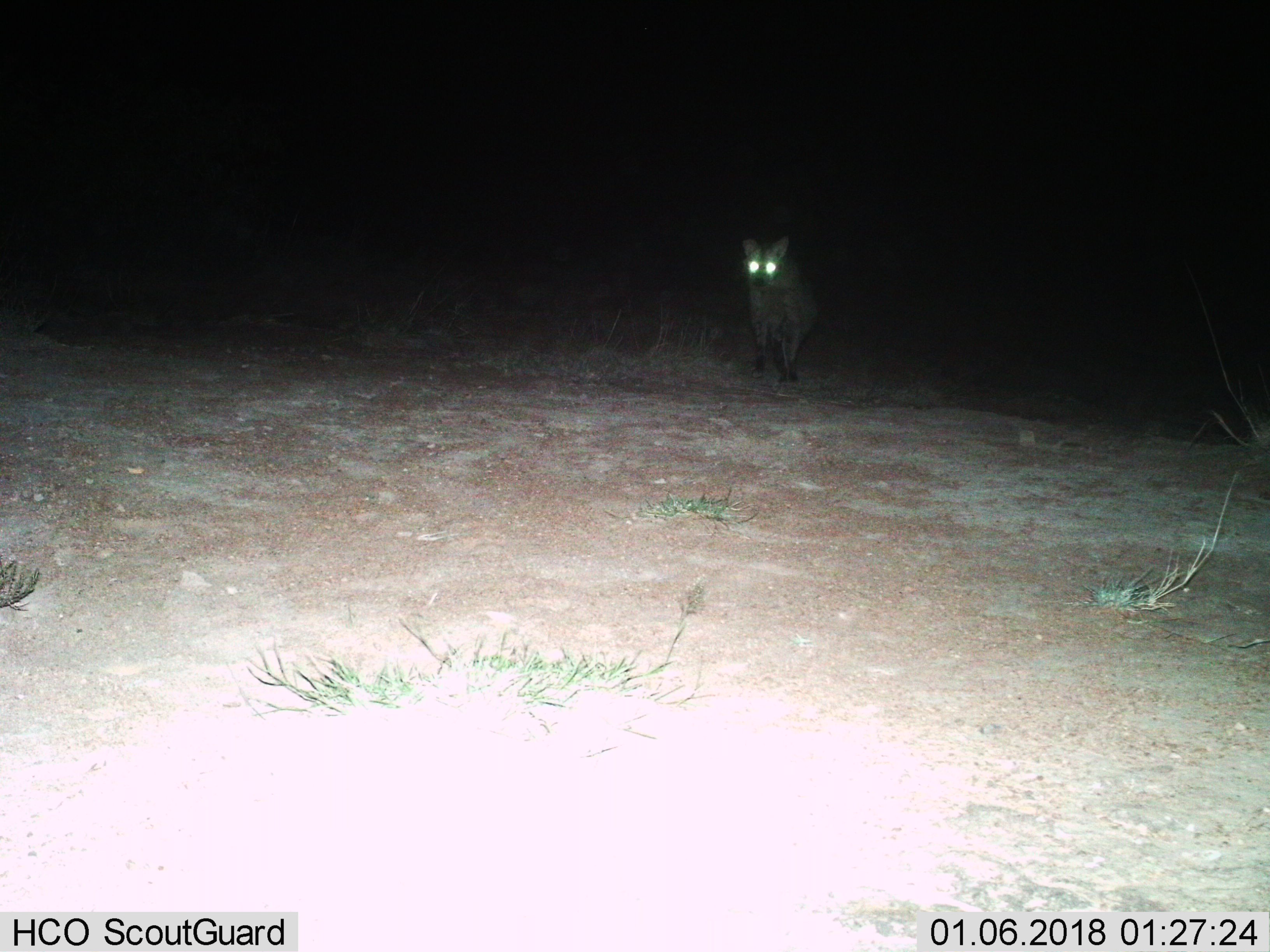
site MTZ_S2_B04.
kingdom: Animalia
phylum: Chordata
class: Mammalia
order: Carnivora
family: Hyaenidae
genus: Parahyaena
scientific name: Parahyaena brunnea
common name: brown hyena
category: hyenabrown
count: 1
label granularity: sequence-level